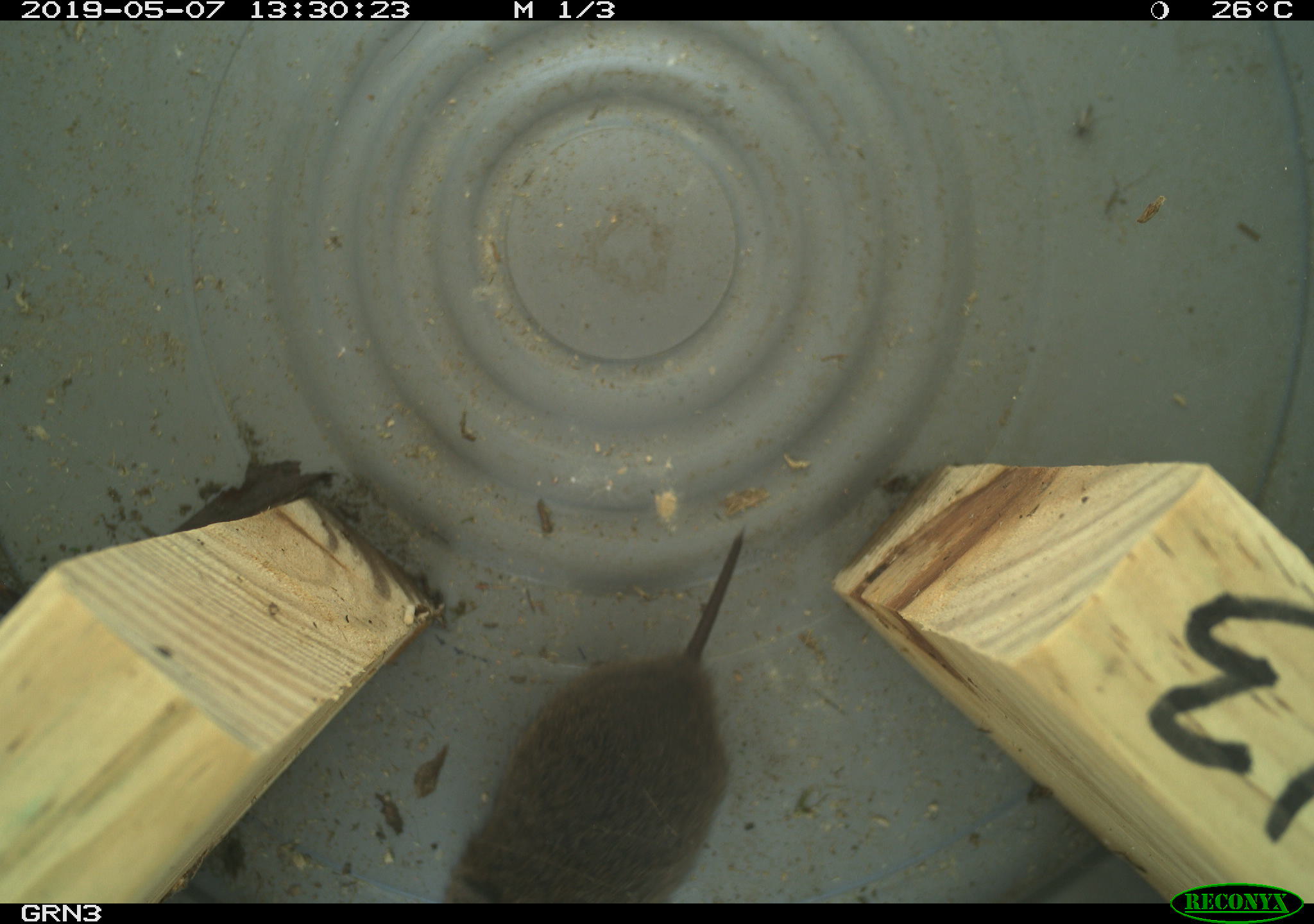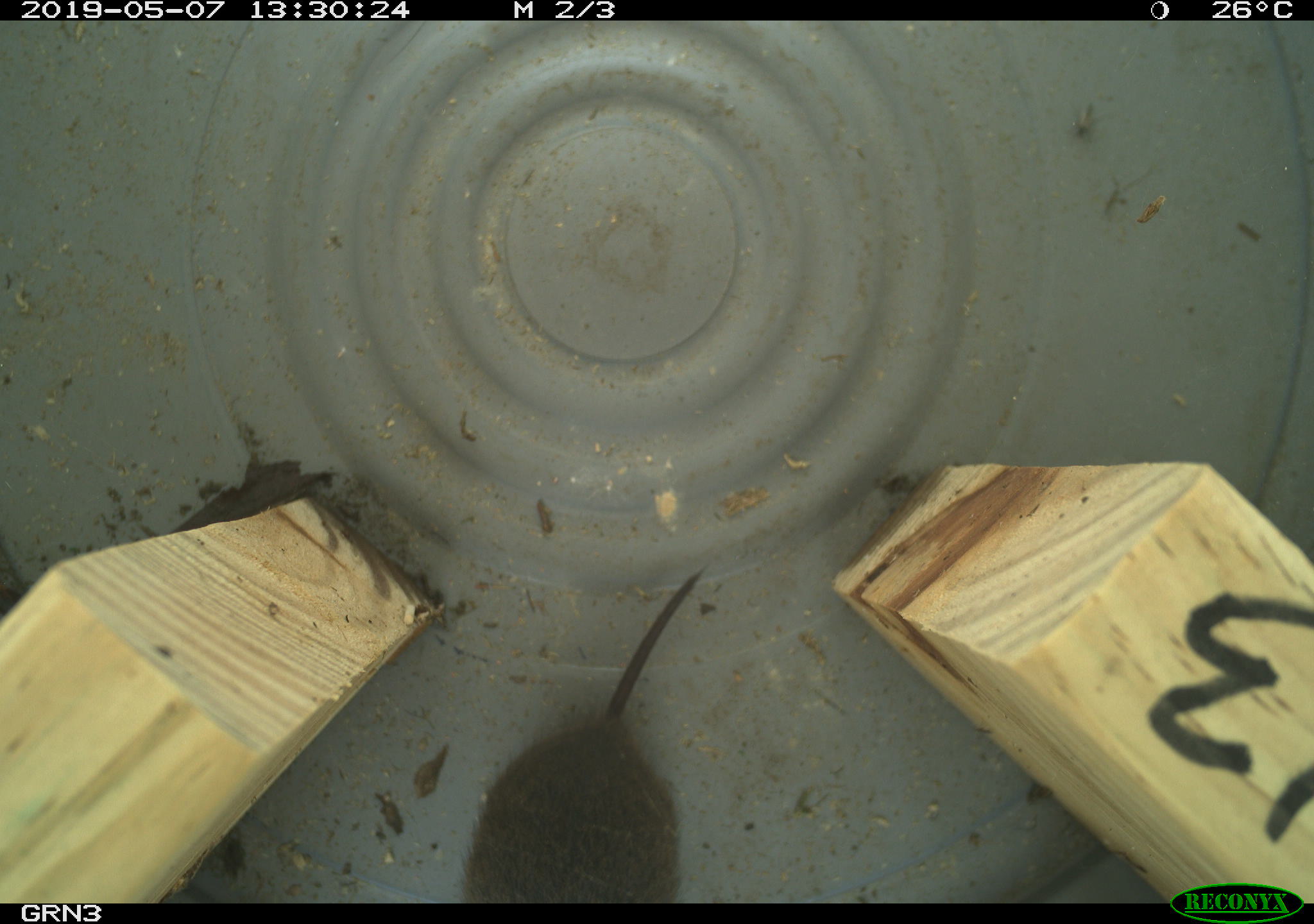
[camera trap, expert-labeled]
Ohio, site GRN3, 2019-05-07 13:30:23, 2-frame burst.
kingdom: Animalia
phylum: Chordata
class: Mammalia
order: Rodentia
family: Cricetidae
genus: Microtus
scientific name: Microtus pennsylvanicus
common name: meadow vole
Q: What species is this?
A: Meadow vole (Microtus pennsylvanicus).